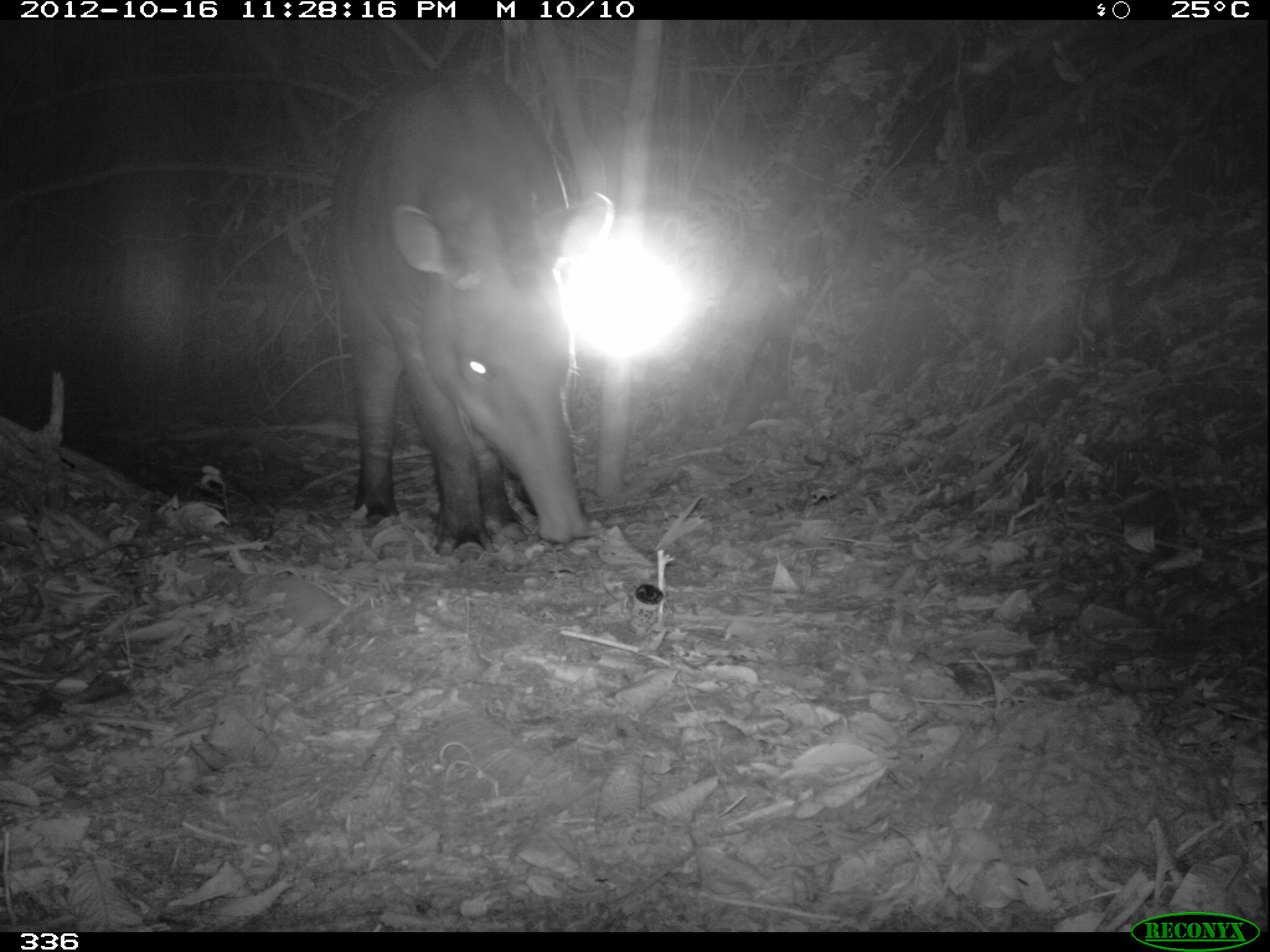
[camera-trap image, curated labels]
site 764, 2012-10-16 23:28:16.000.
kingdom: Animalia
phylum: Chordata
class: Mammalia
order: Perissodactyla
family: Tapiridae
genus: Tapirus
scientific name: Tapirus terrestris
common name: south american tapir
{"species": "Tapirus terrestris (south american tapir)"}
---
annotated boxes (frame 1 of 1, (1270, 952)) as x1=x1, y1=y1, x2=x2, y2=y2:
tapirus terrestris: x1=333, y1=67, x2=614, y2=553